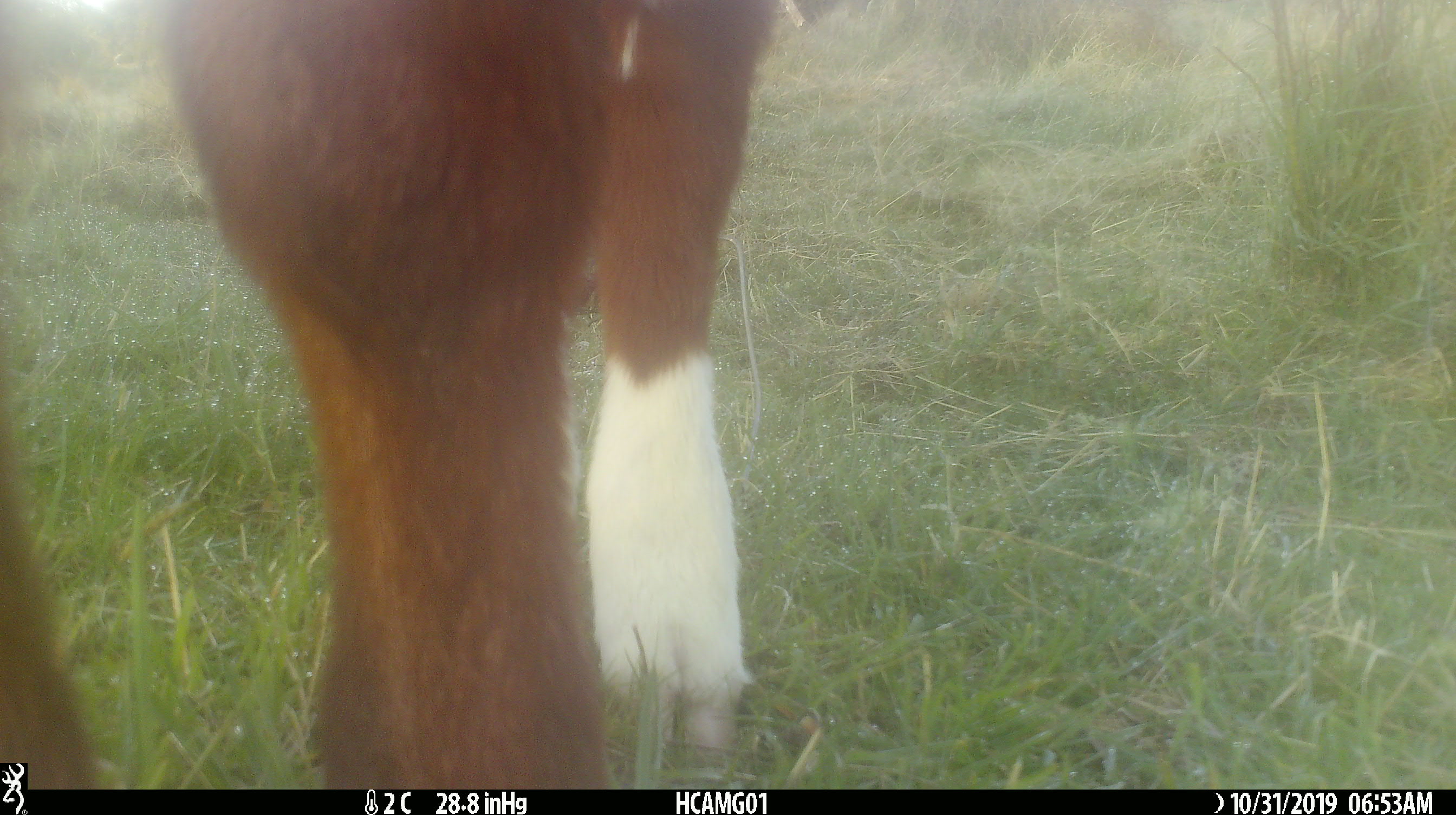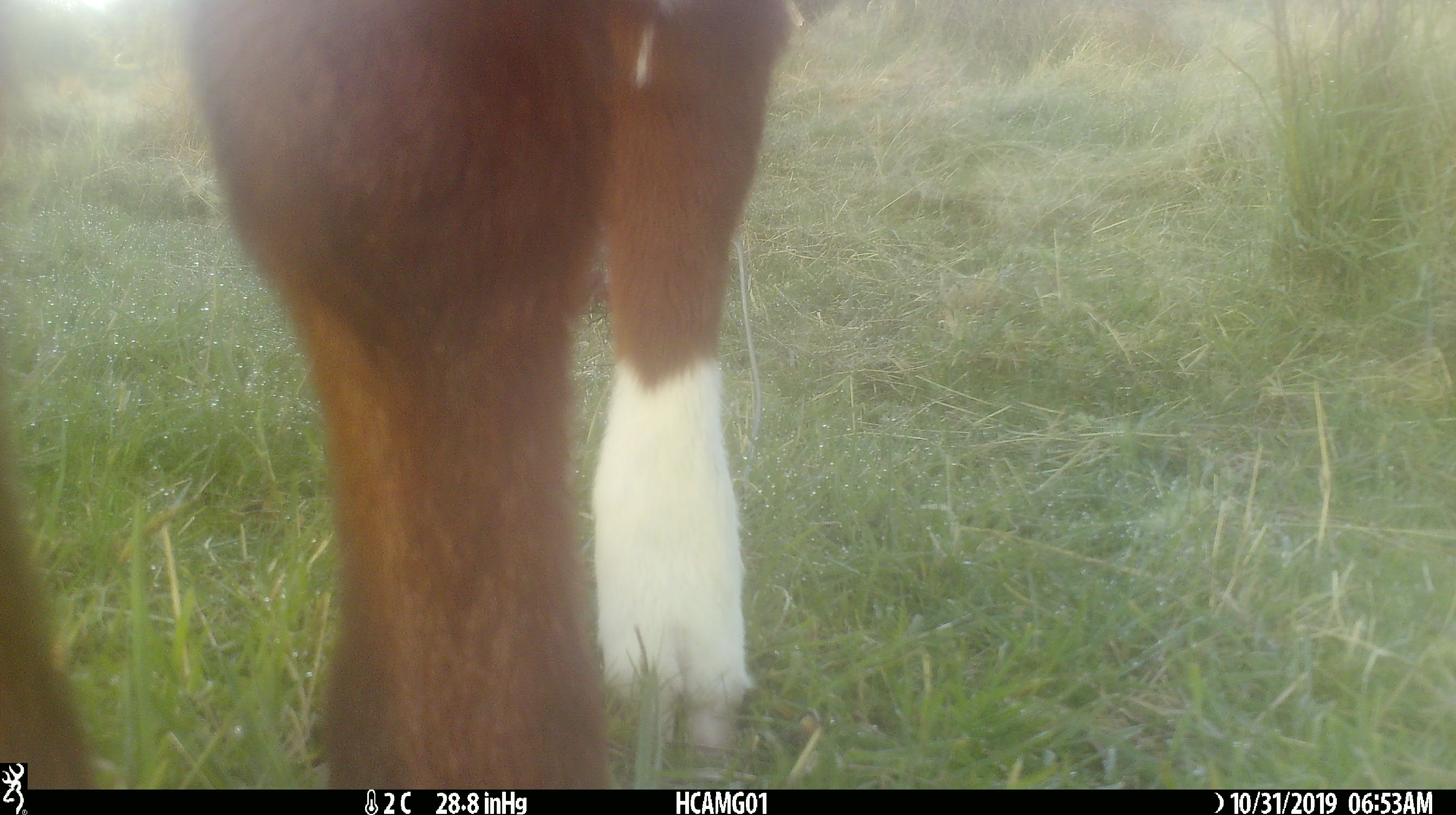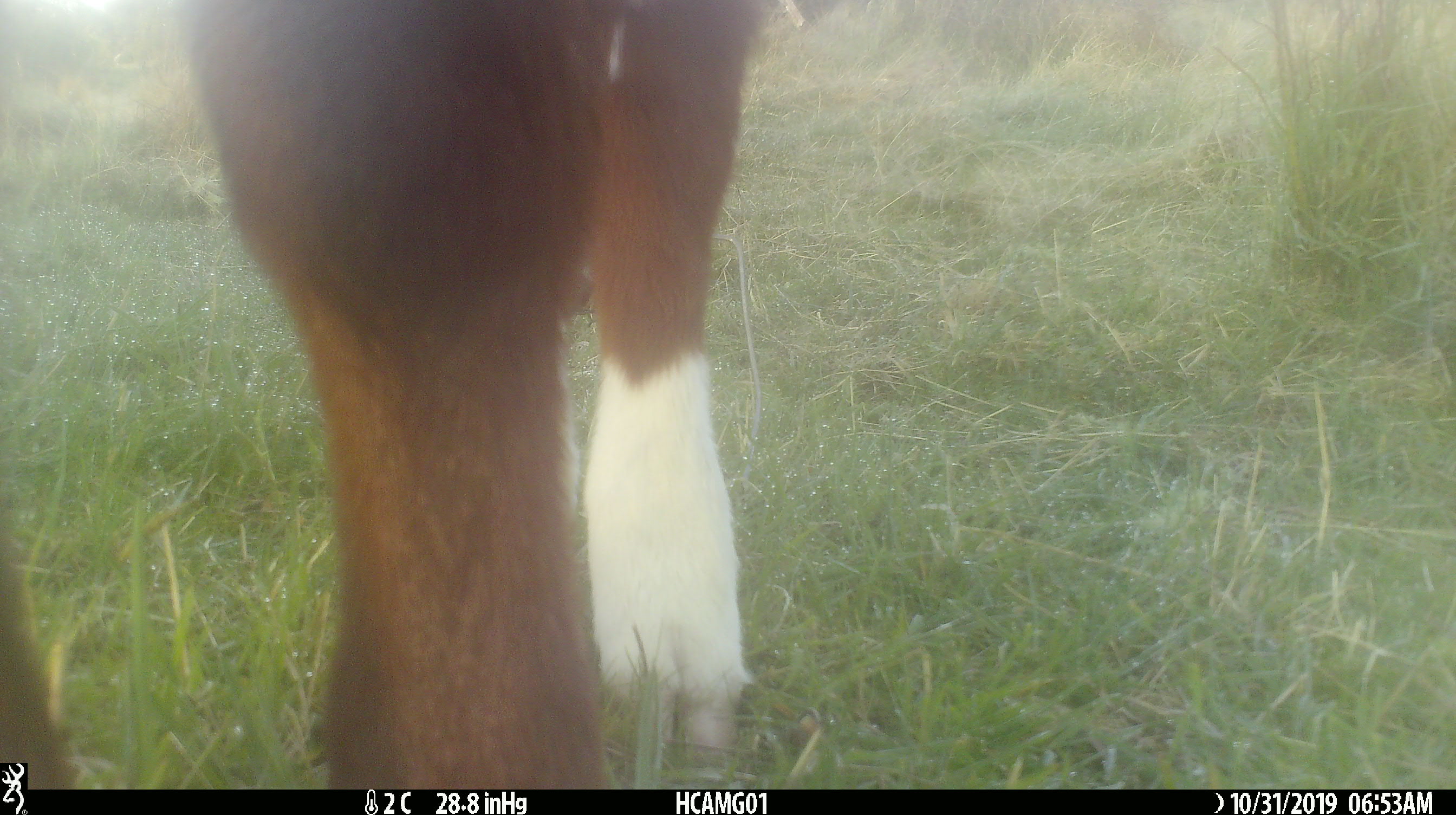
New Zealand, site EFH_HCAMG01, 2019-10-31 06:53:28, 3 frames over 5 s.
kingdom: Animalia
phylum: Chordata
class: Mammalia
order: Artiodactyla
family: Bovidae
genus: Bos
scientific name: Bos taurus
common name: domestic cow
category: cow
Cow (domestic cow) (Bos taurus).